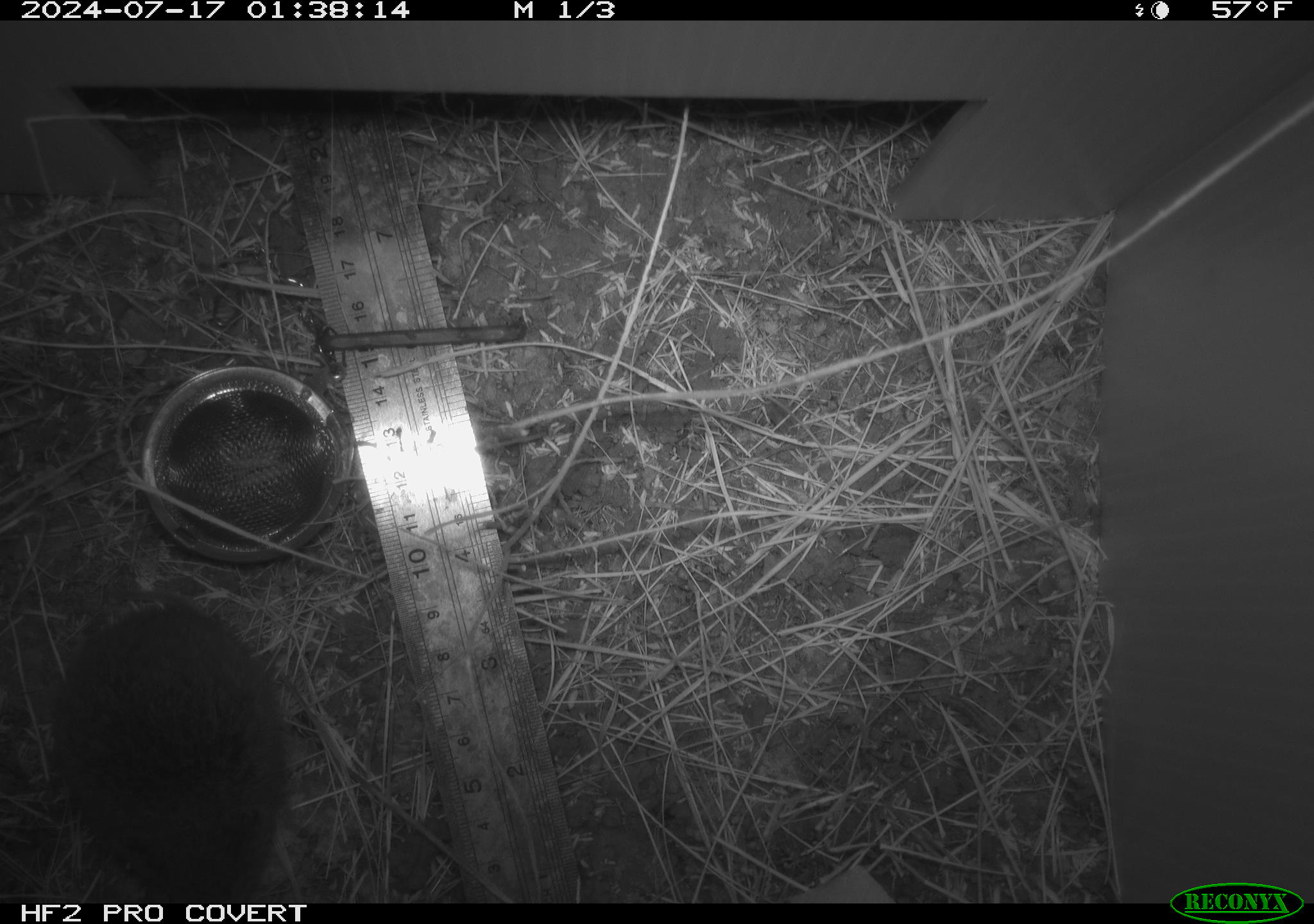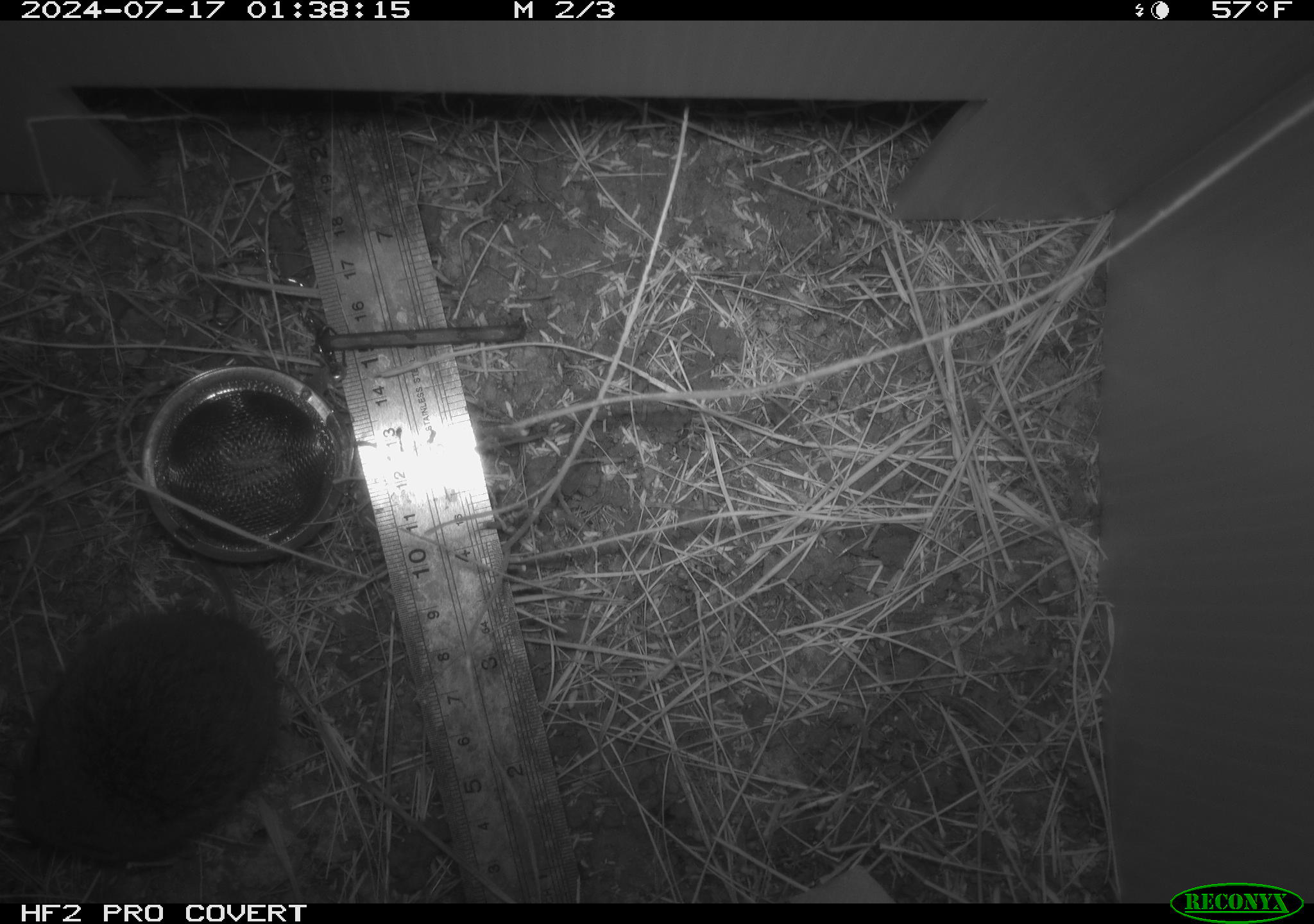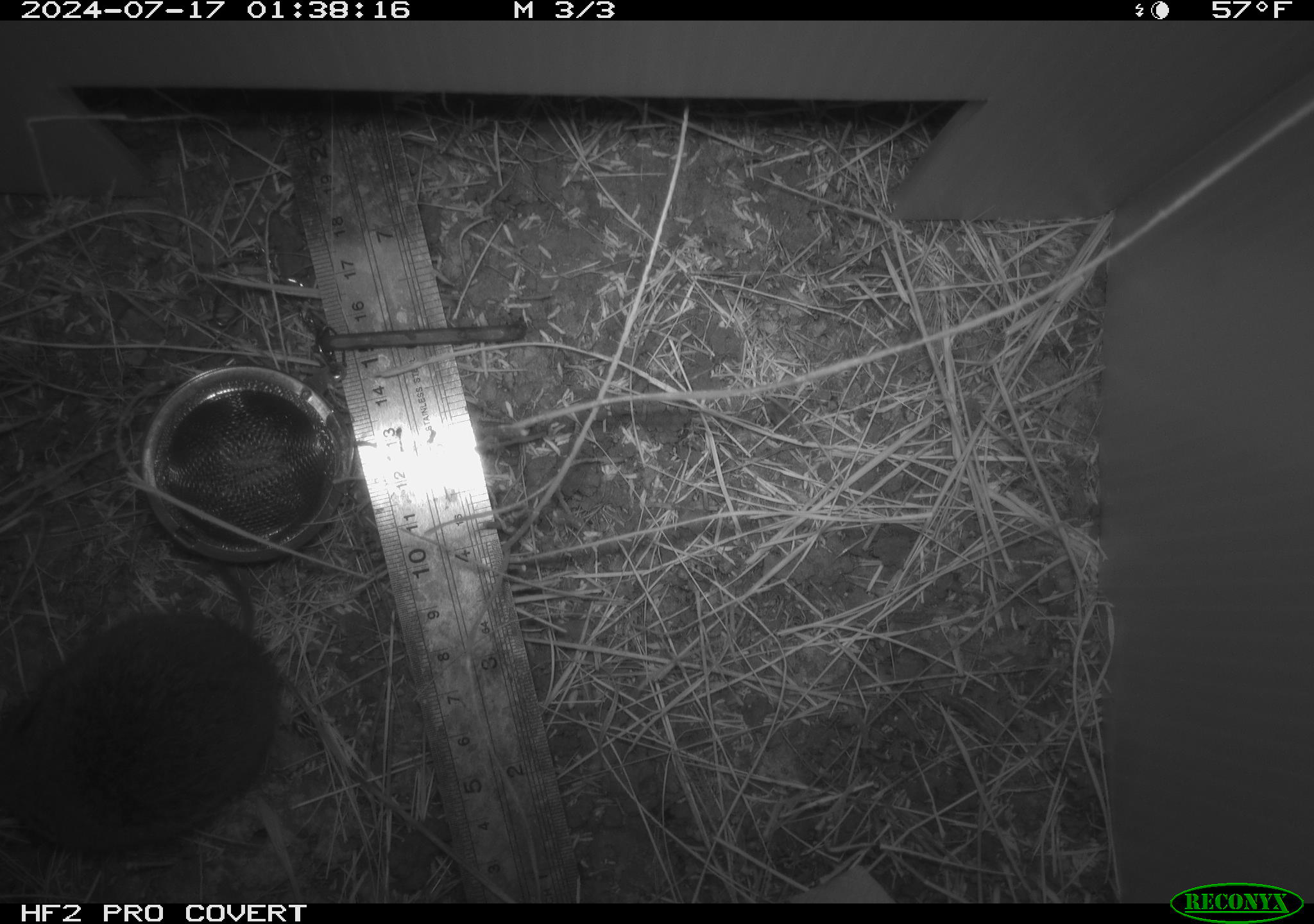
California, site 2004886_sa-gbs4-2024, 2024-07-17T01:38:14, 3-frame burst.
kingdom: Animalia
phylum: Chordata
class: Mammalia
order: Rodentia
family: Cricetidae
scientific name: Arvicolinae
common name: voles, lemmings, and muskrats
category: arvicolinae subfamily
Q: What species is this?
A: Arvicolinae subfamily (voles, lemmings, and muskrats) (Arvicolinae).